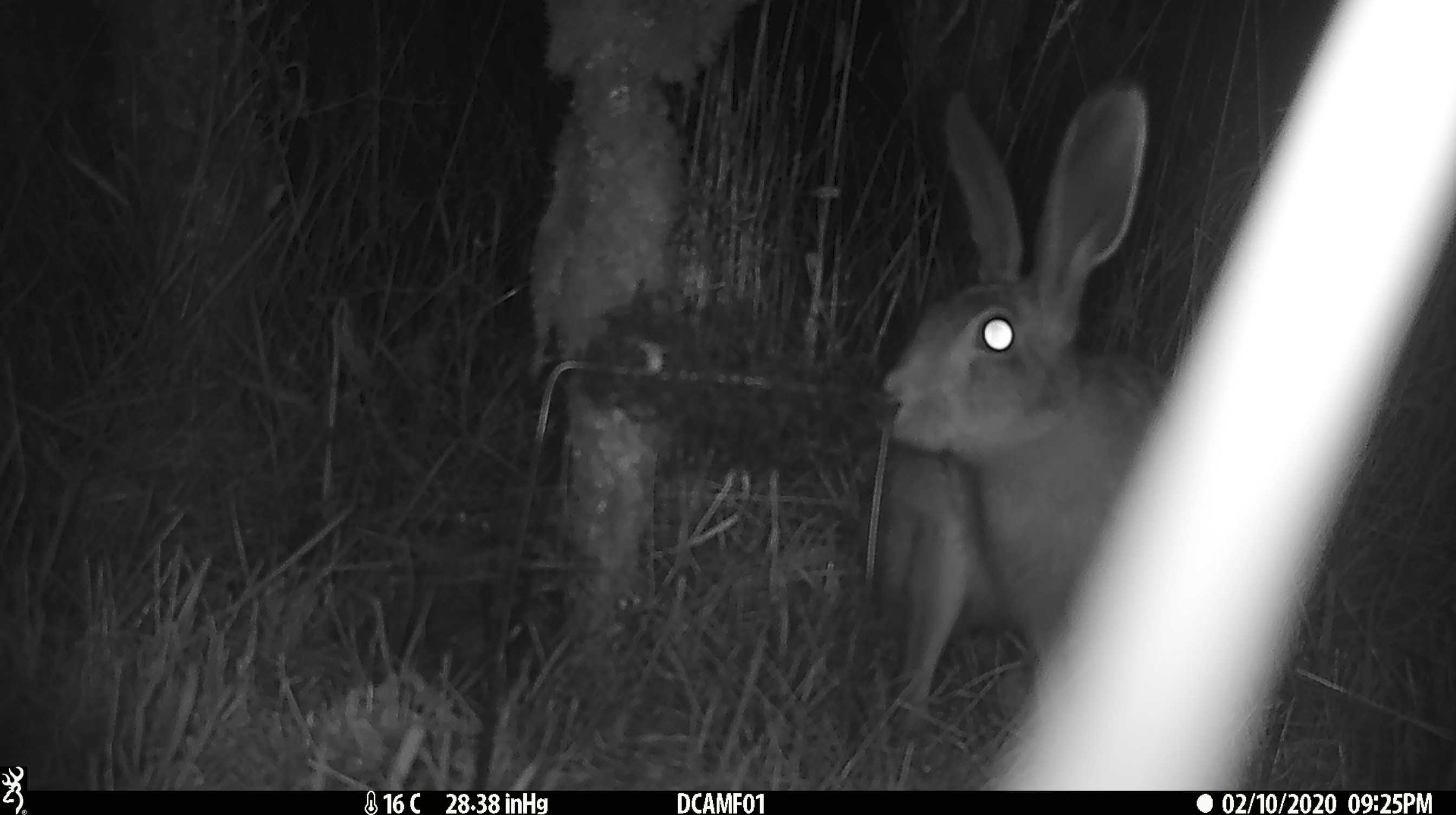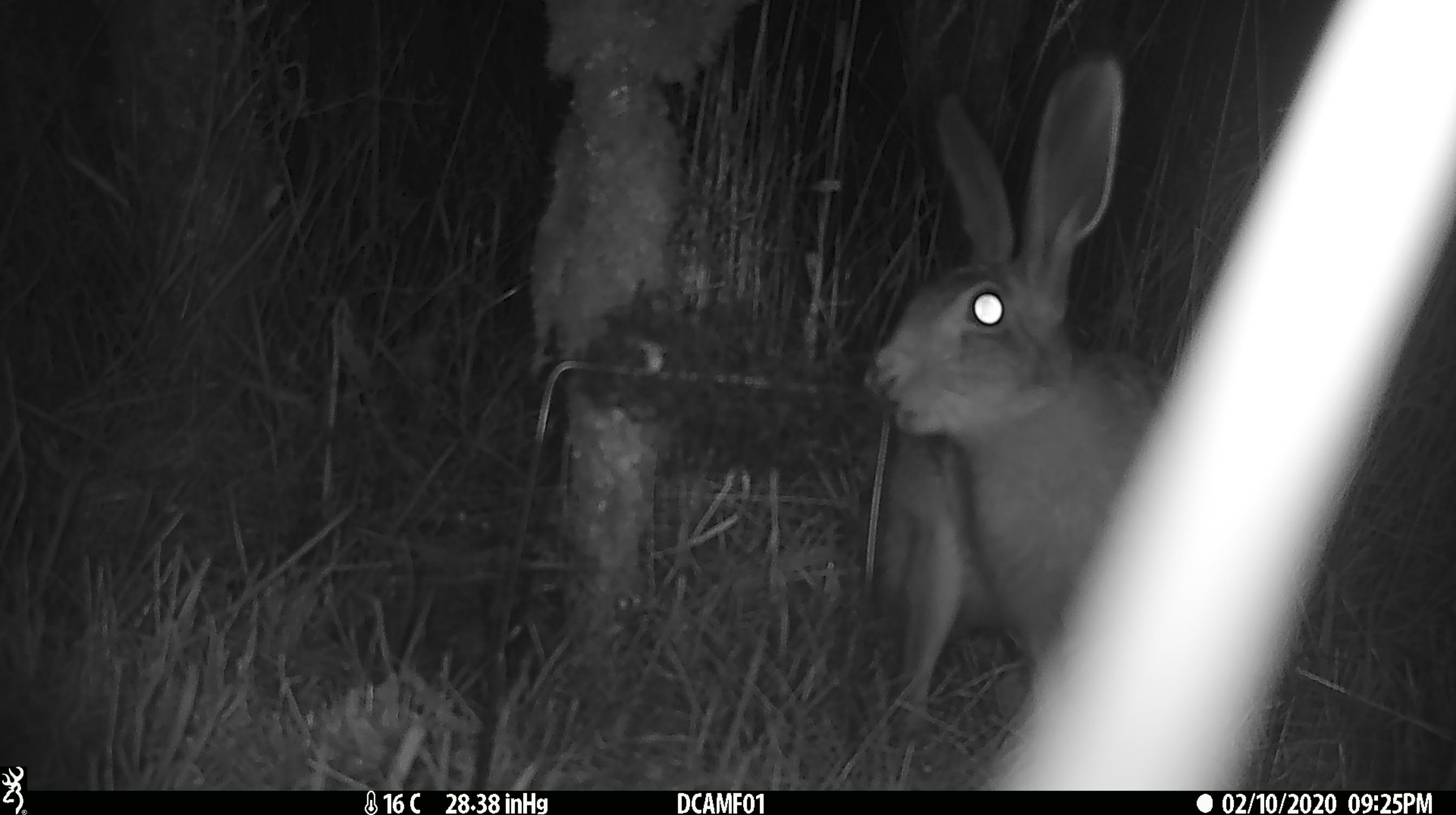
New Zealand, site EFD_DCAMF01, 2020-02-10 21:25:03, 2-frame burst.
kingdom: Animalia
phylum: Chordata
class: Mammalia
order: Lagomorpha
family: Leporidae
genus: Lepus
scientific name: Lepus europaeus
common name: brown hare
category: hare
Hare (brown hare) (Lepus europaeus).